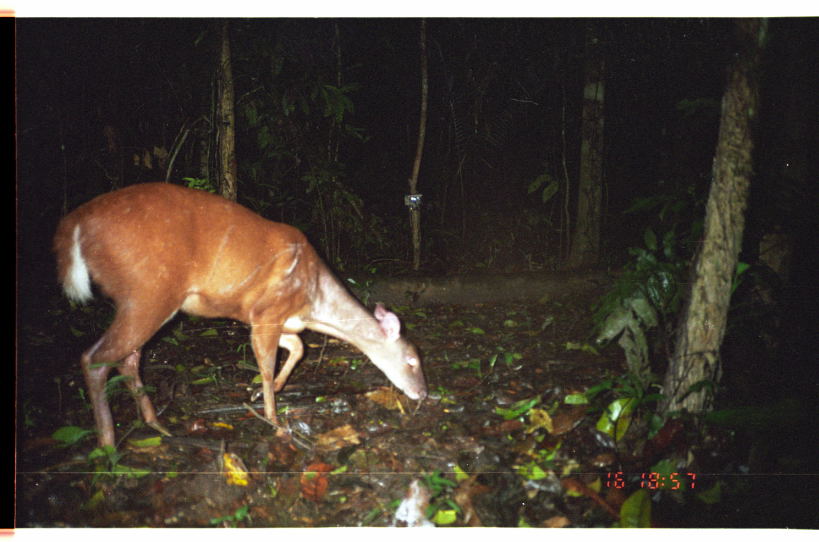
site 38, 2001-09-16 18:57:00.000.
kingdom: Animalia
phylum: Chordata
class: Mammalia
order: Artiodactyla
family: Cervidae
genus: Mazama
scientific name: Mazama americana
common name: red brocket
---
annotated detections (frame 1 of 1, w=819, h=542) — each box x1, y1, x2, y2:
mazama americana: 47, 176, 431, 459